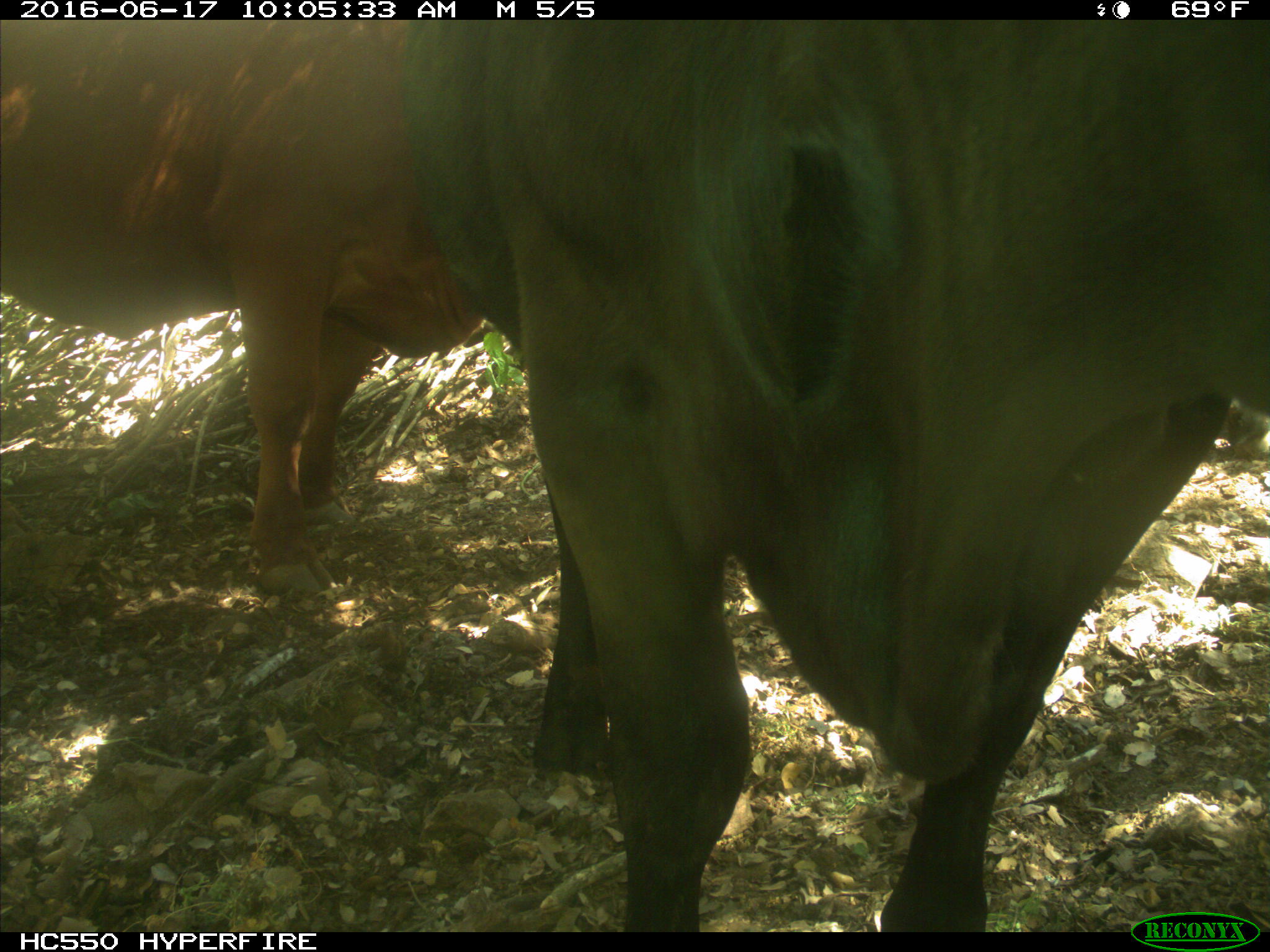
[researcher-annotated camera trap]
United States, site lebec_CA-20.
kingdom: Animalia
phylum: Chordata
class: Mammalia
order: Artiodactyla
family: Bovidae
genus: Bos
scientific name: Bos taurus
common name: domestic cow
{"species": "Bos taurus (domestic cow)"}